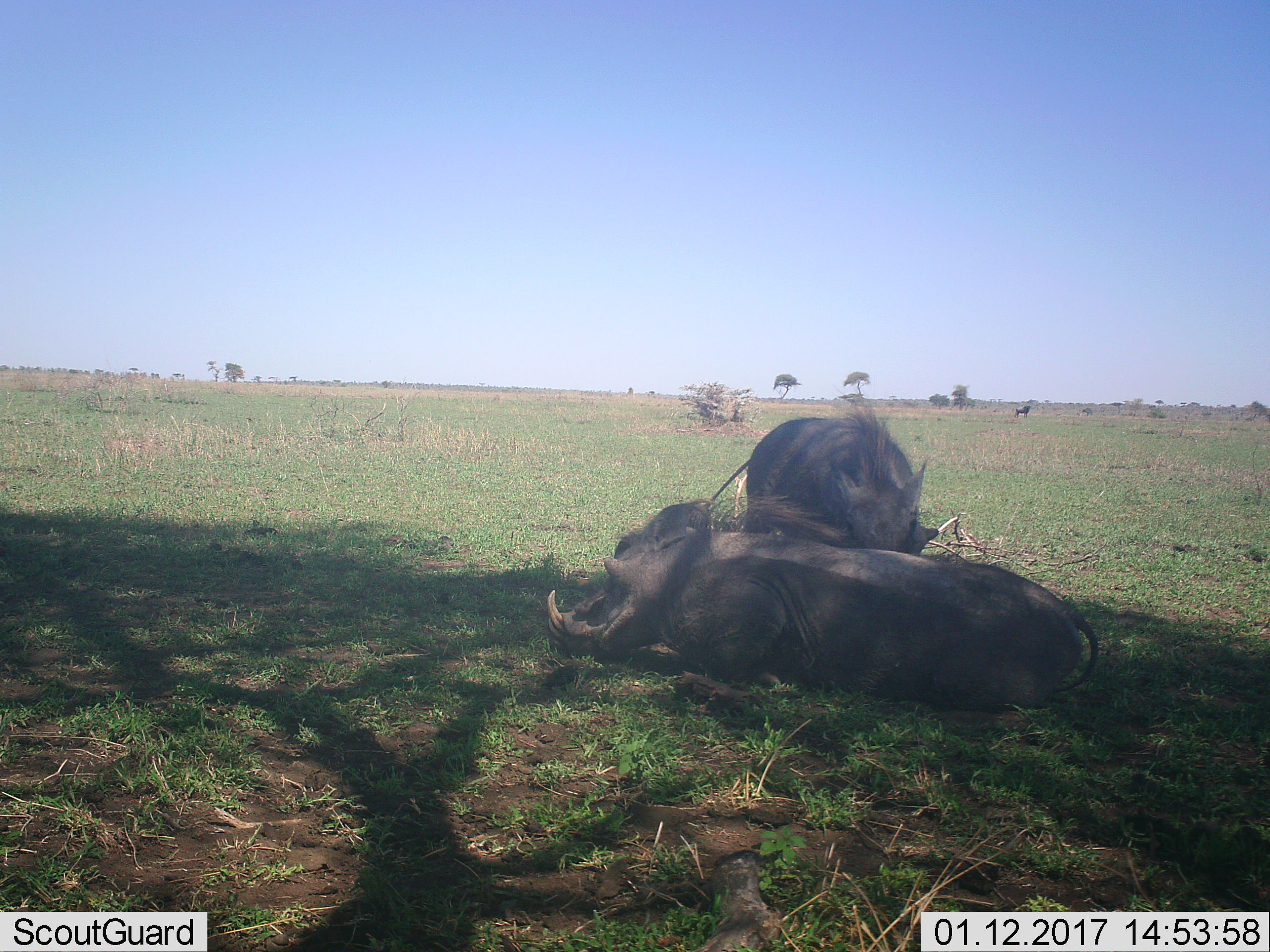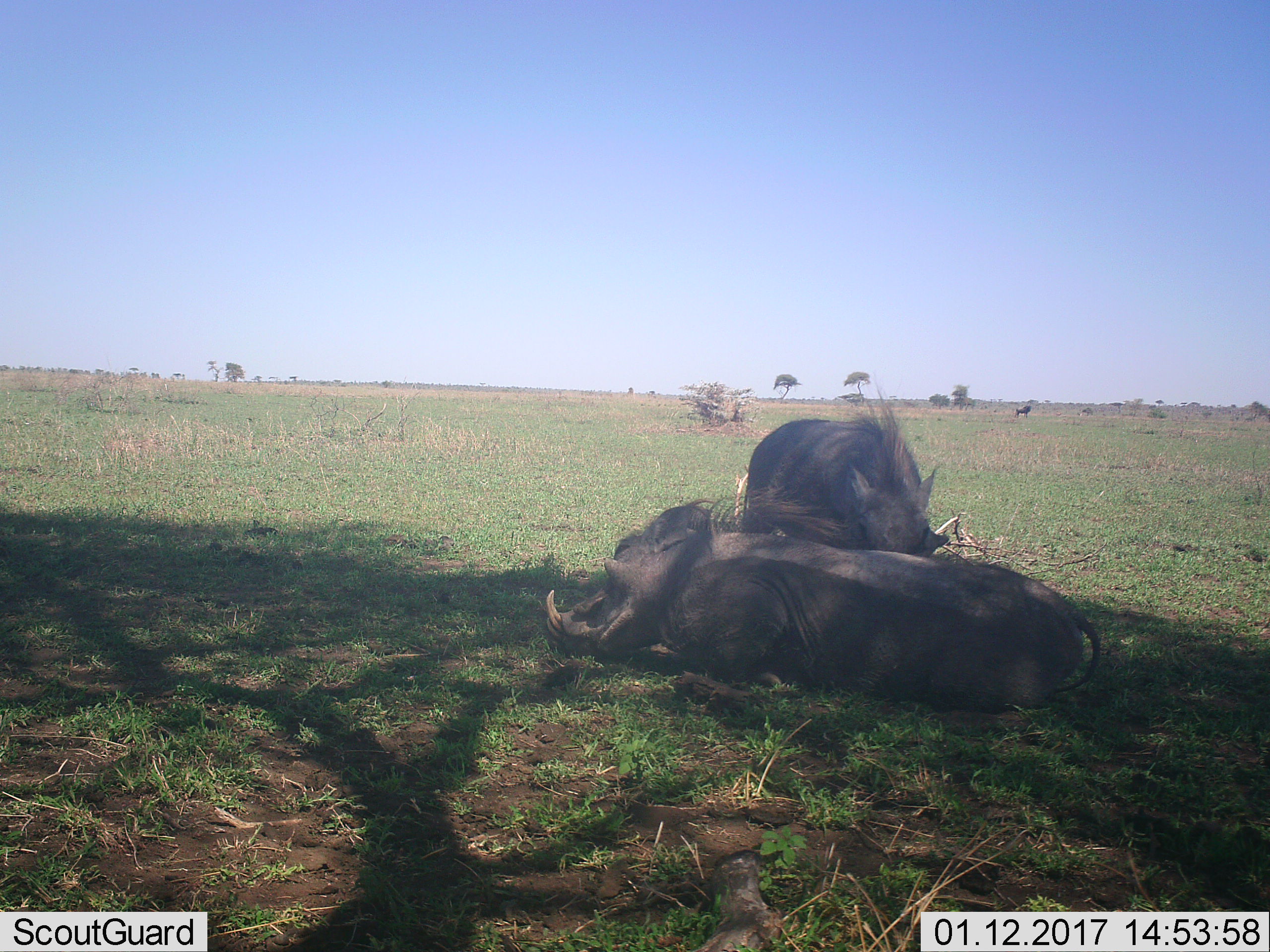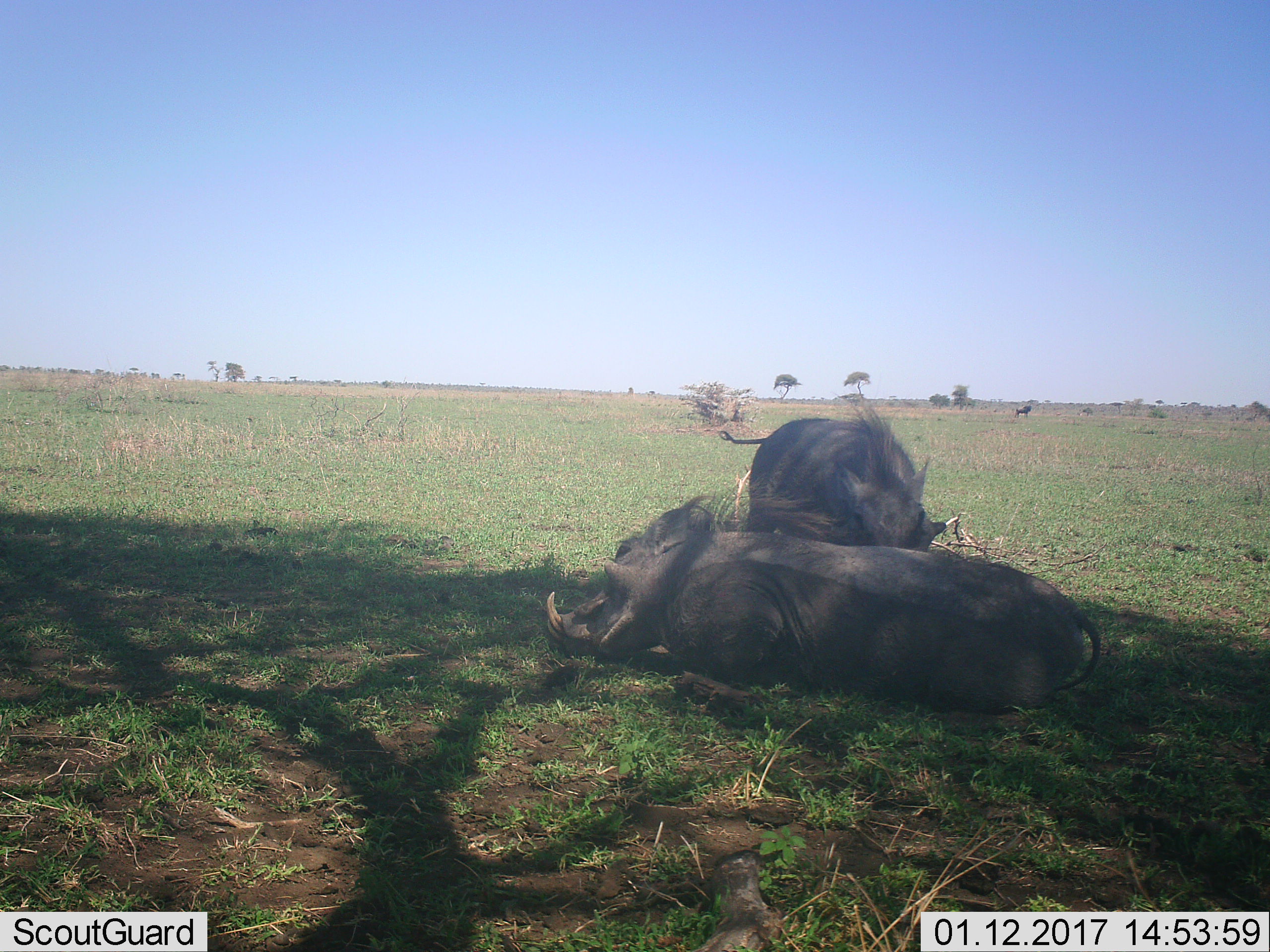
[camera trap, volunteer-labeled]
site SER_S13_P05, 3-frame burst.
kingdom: Animalia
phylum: Chordata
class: Mammalia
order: Artiodactyla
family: Suidae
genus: Phacochoerus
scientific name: Phacochoerus africanus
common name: warthog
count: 2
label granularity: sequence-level